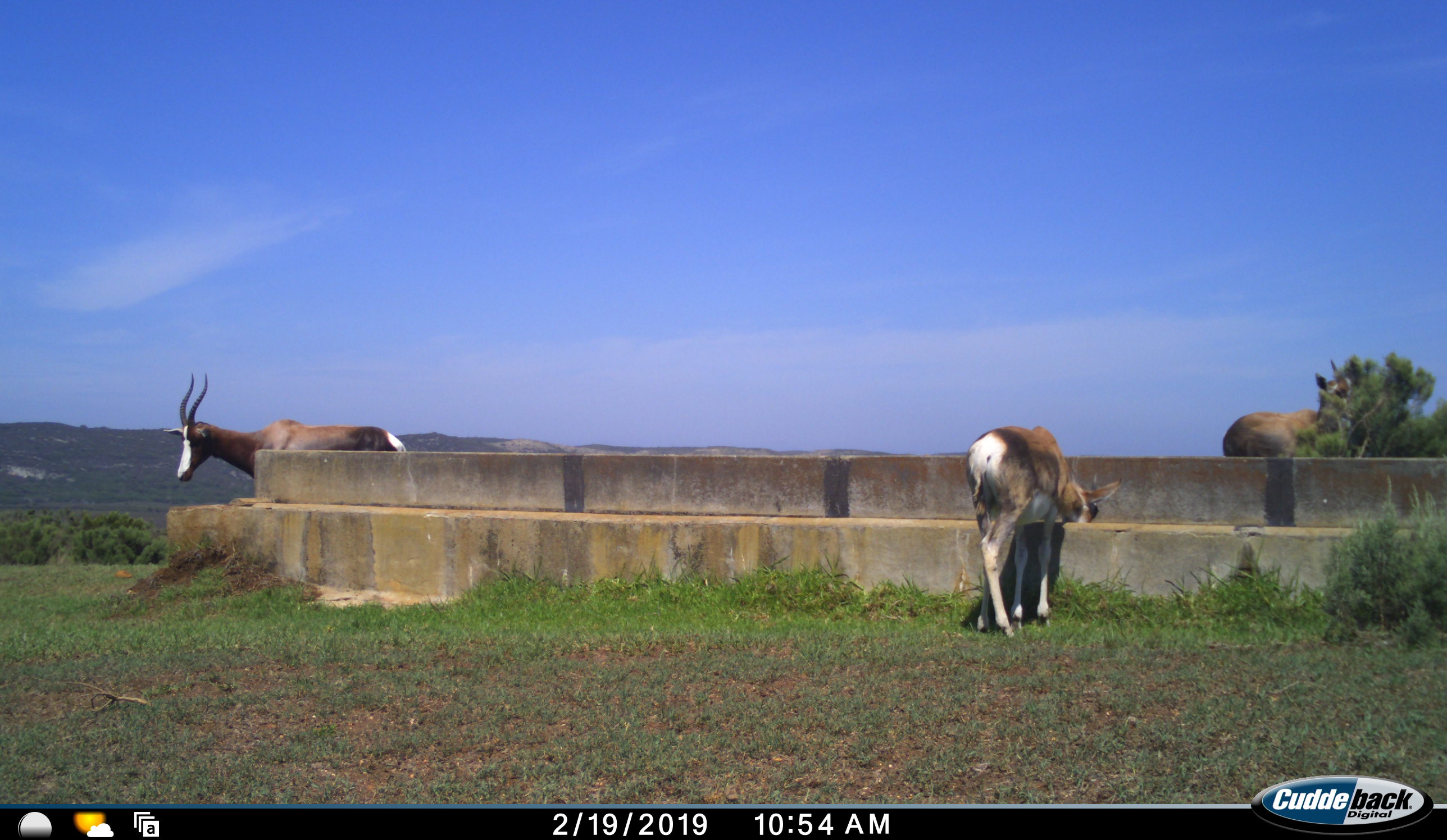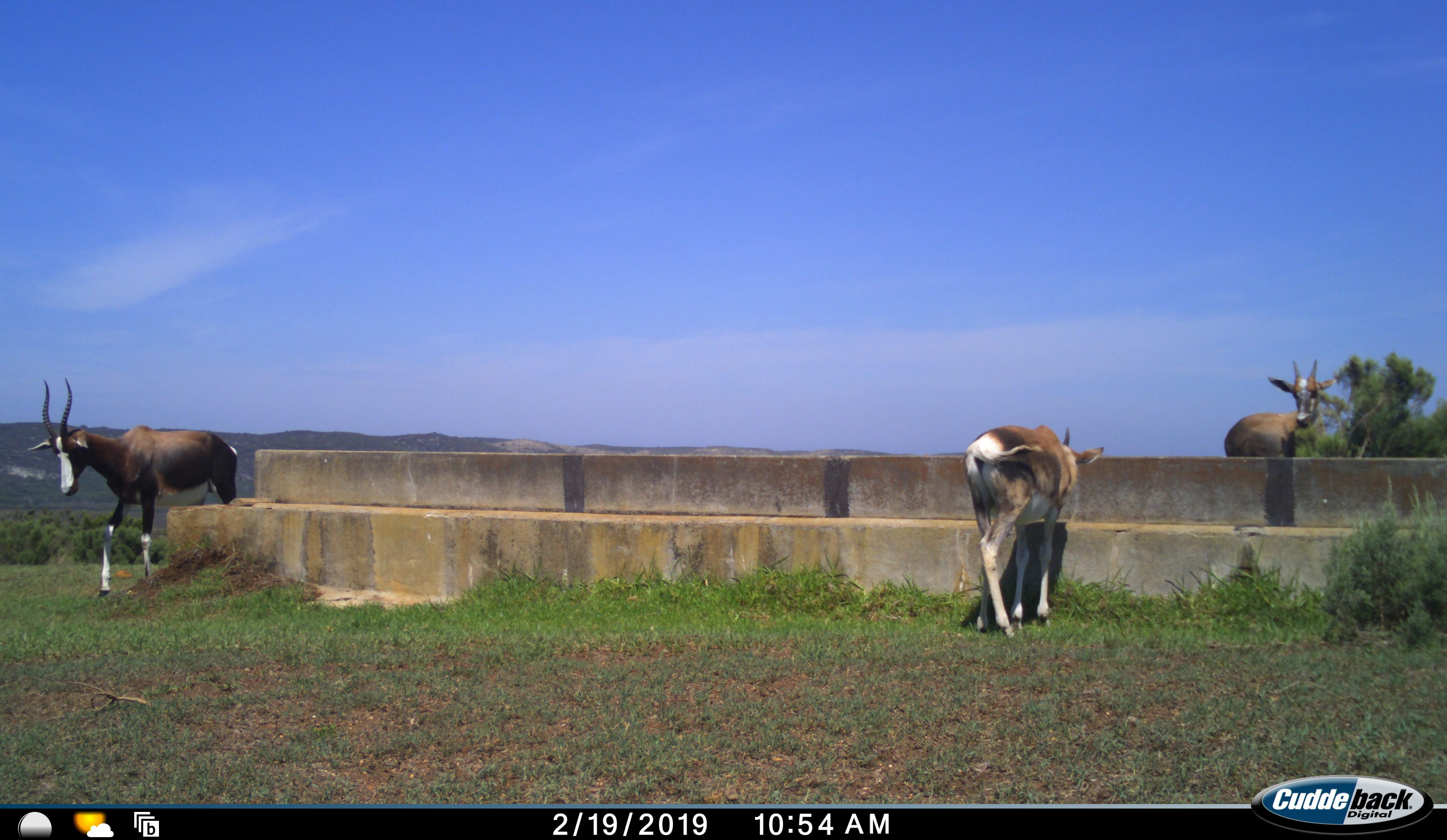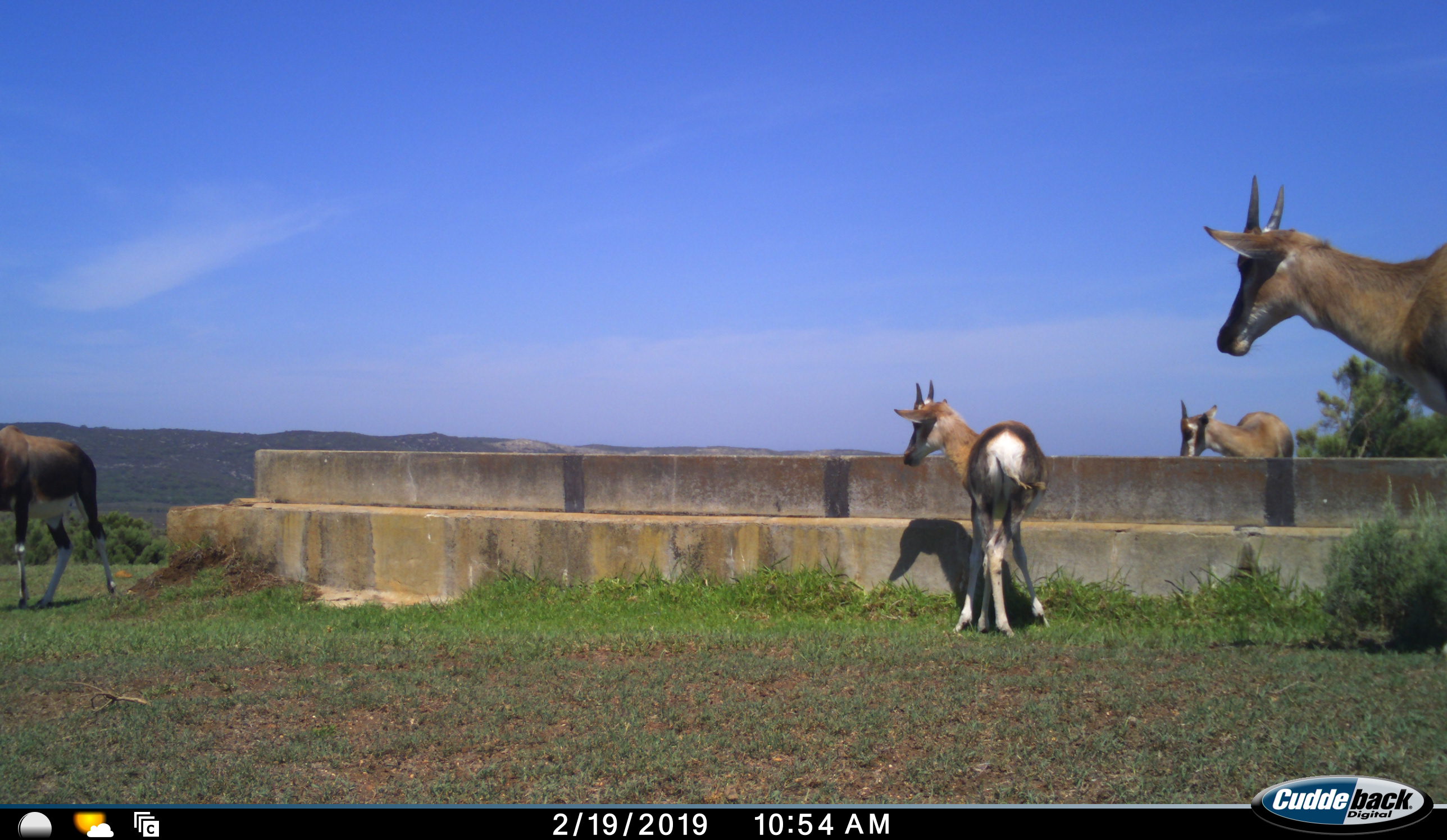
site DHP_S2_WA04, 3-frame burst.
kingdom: Animalia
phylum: Chordata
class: Mammalia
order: Artiodactyla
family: Bovidae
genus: Damaliscus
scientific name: Damaliscus pygargus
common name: bontebok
Bontebok (Damaliscus pygargus), count 4. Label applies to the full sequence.